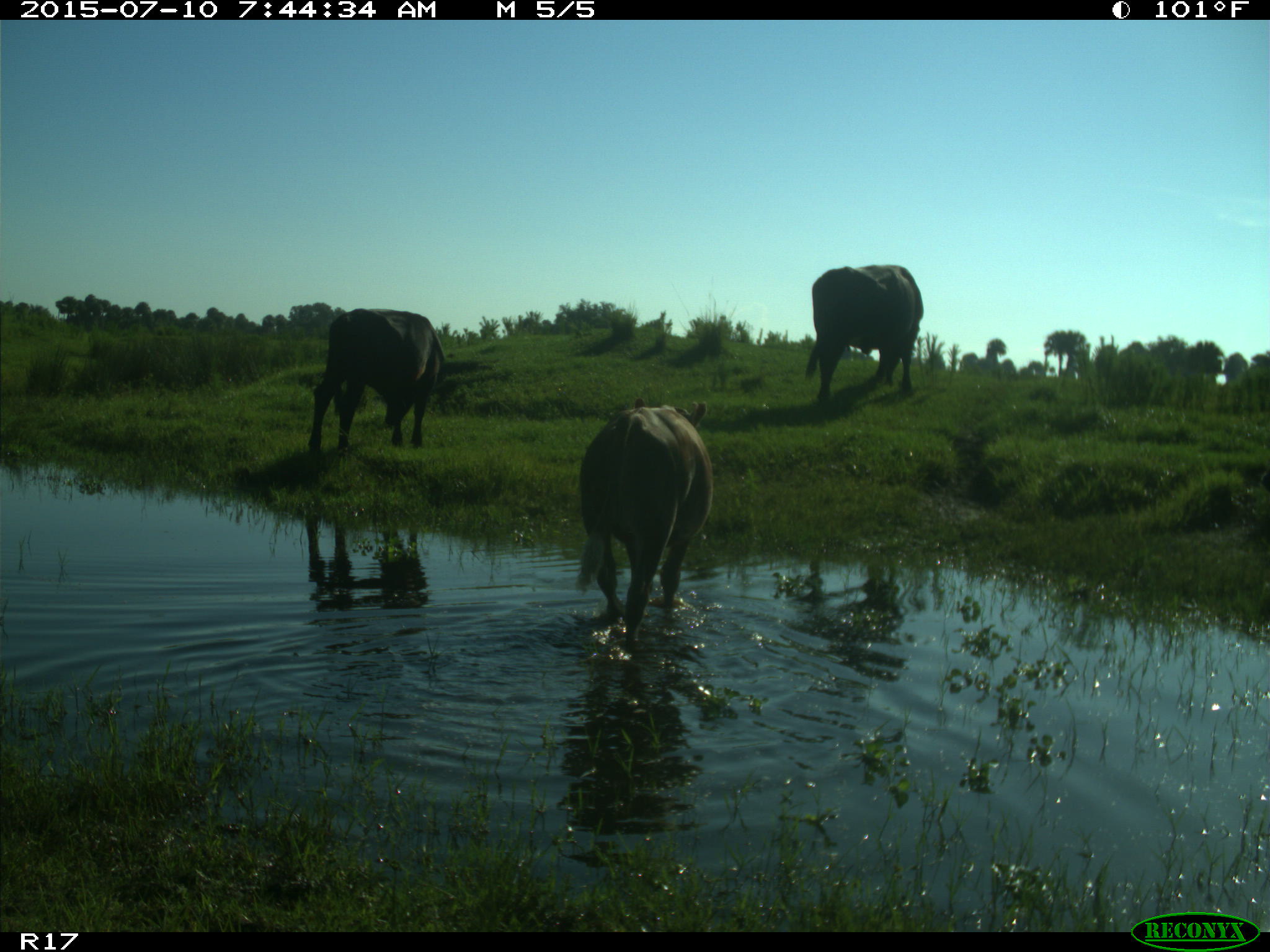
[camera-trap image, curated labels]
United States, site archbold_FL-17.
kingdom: Animalia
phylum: Chordata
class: Mammalia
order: Artiodactyla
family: Bovidae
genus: Bos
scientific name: Bos taurus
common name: domestic cow